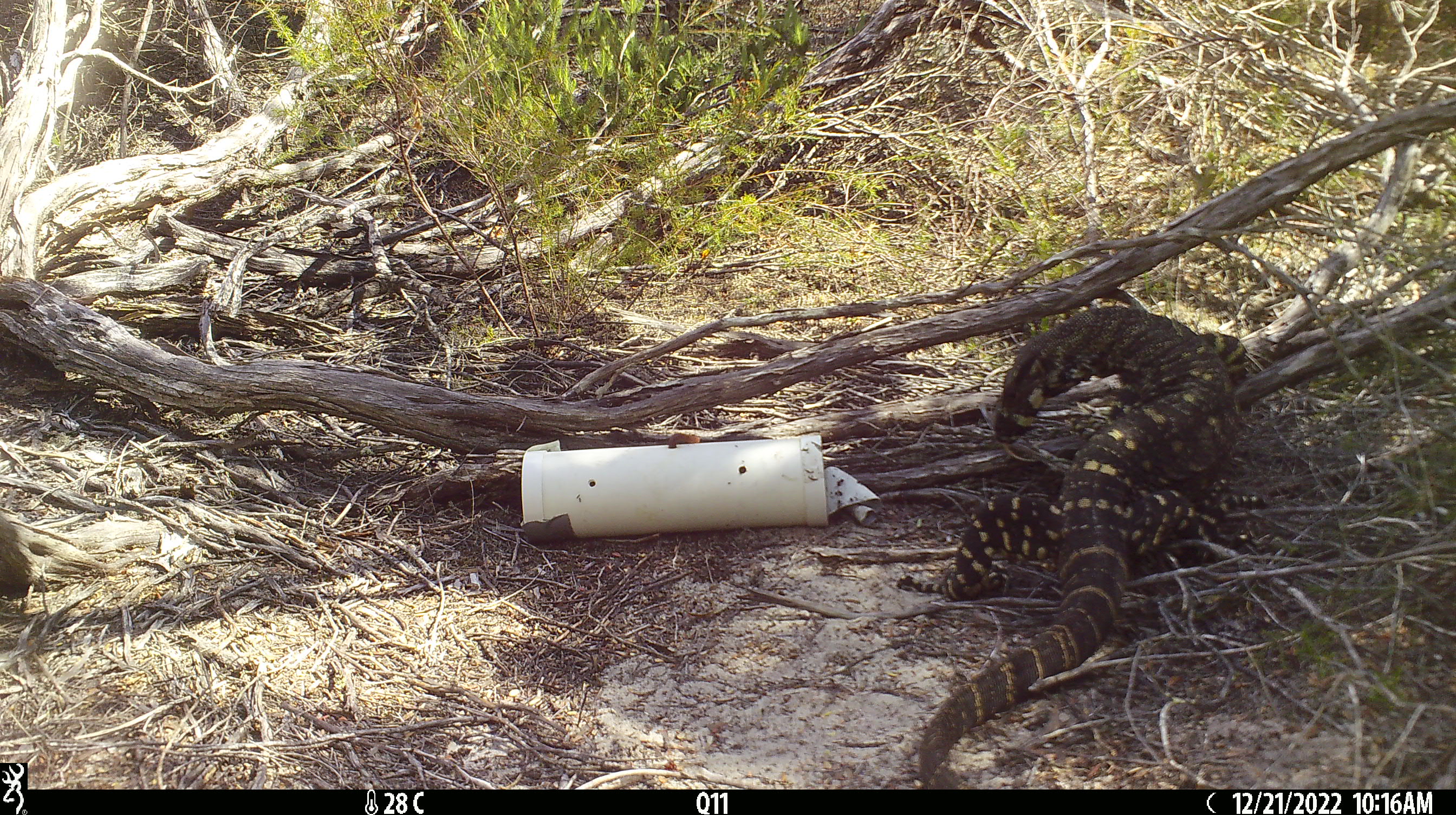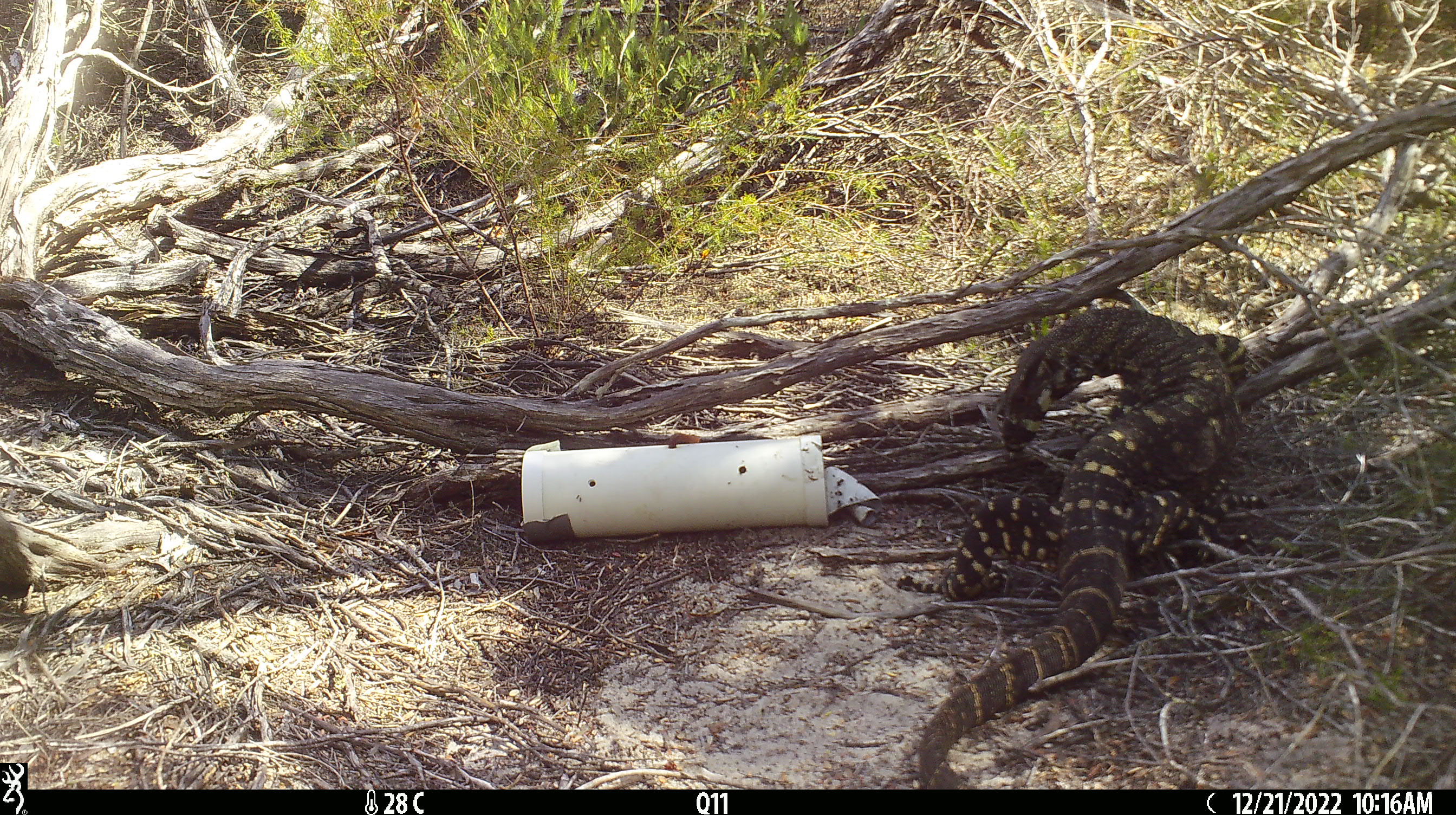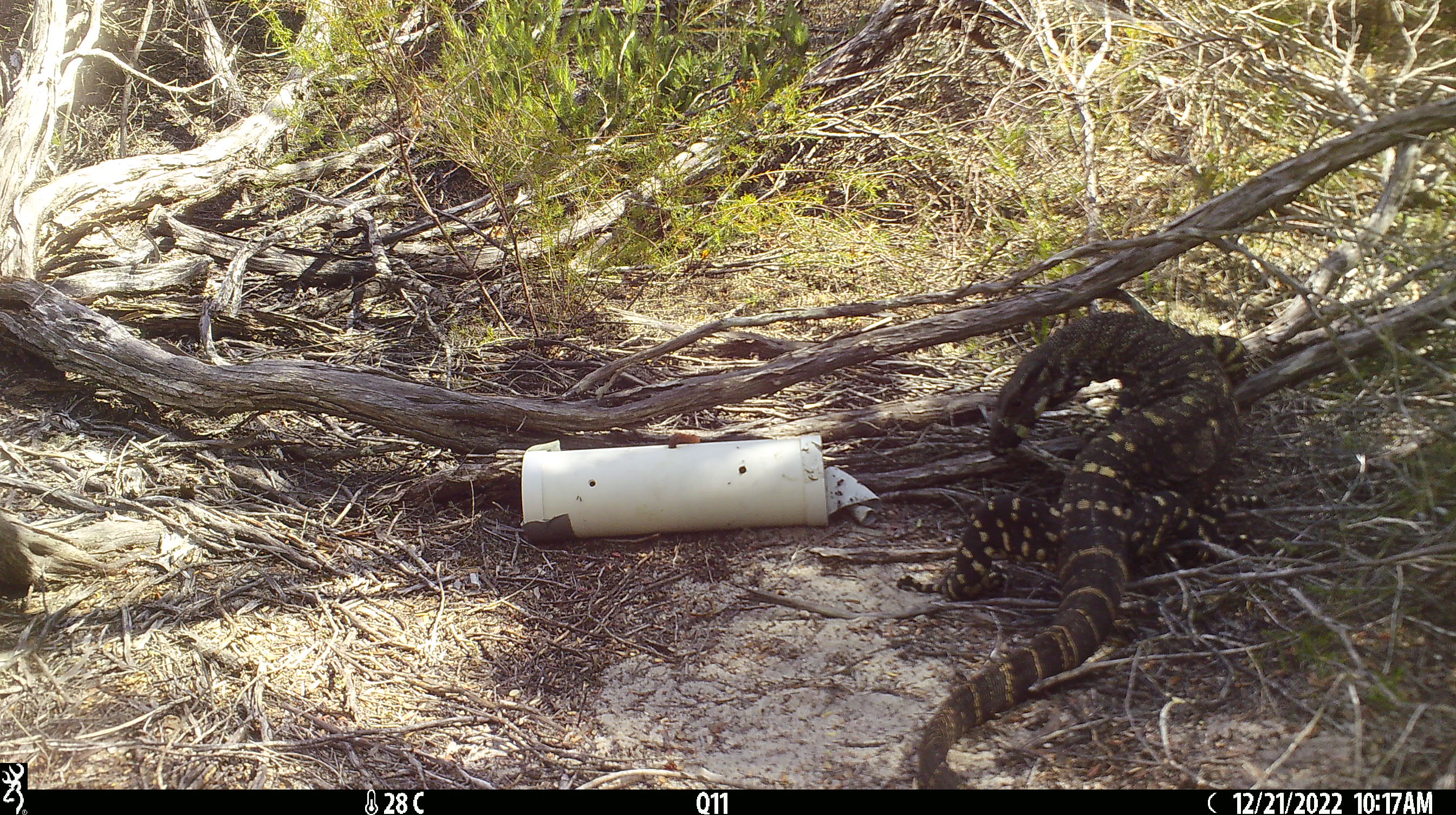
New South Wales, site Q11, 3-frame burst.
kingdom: Animalia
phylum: Chordata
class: Reptilia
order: Squamata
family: Varanidae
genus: Varanus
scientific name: Varanus varius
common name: lace monitor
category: goanna